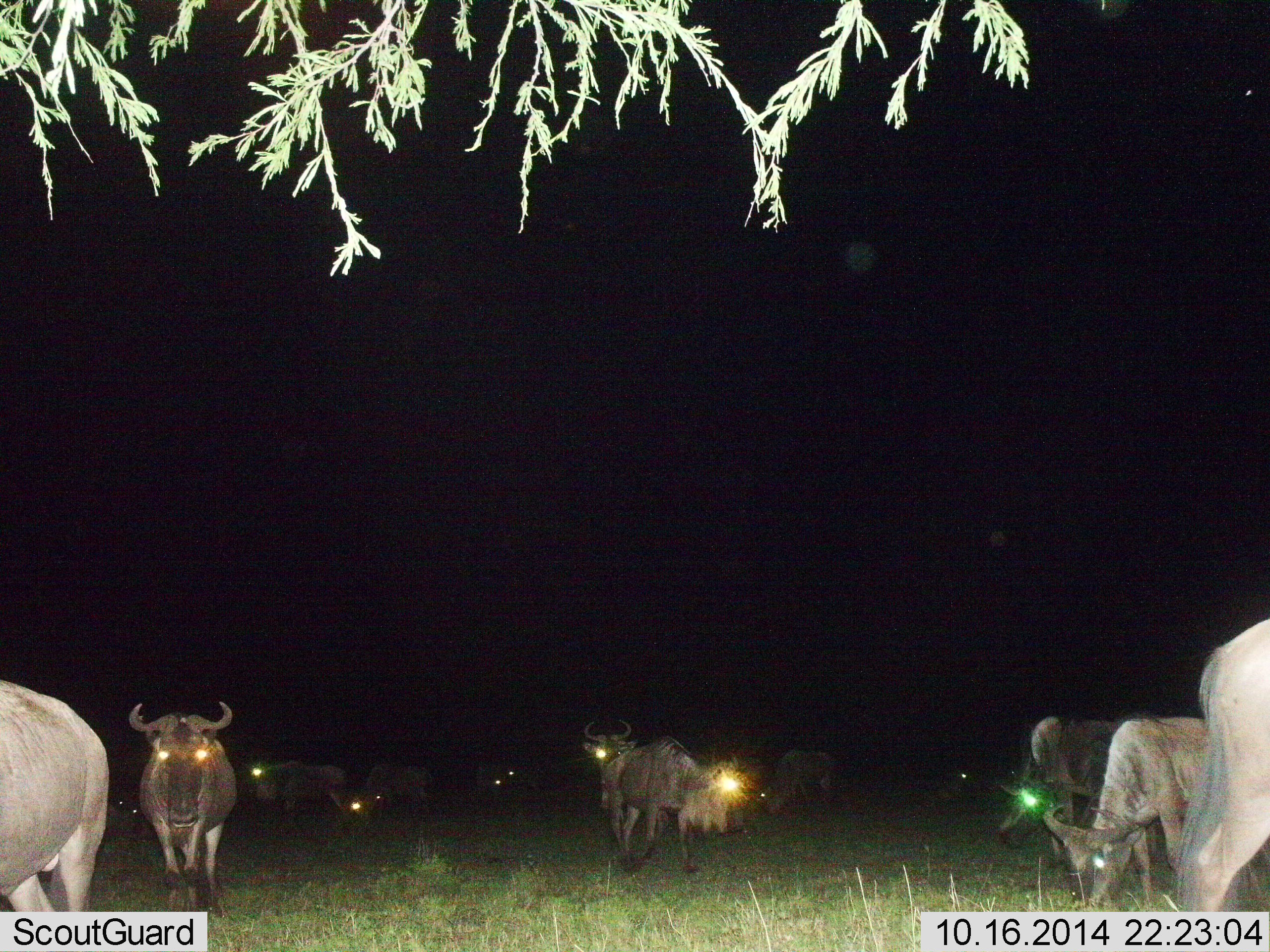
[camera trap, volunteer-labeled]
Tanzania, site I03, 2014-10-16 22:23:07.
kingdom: Animalia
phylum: Chordata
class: Mammalia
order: Artiodactyla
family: Bovidae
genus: Connochaetes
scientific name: Connochaetes taurinus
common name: blue wildebeest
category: wildebeest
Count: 11-50.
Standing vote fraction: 60%.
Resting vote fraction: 10%.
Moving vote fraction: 60%.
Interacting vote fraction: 10%.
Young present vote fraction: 0%.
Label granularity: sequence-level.